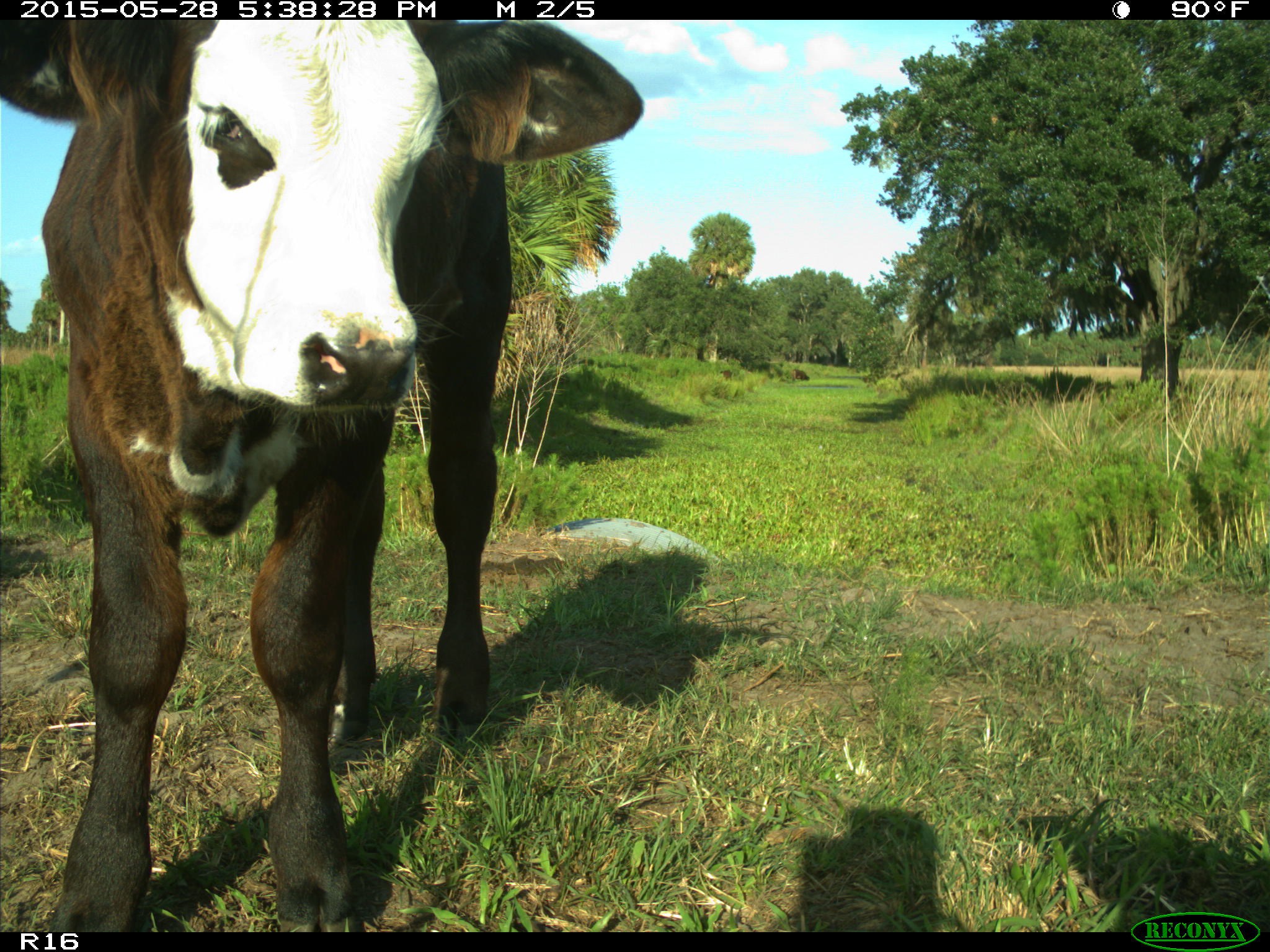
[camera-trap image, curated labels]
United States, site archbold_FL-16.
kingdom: Animalia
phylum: Chordata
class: Mammalia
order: Artiodactyla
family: Bovidae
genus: Bos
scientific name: Bos taurus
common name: domestic cow